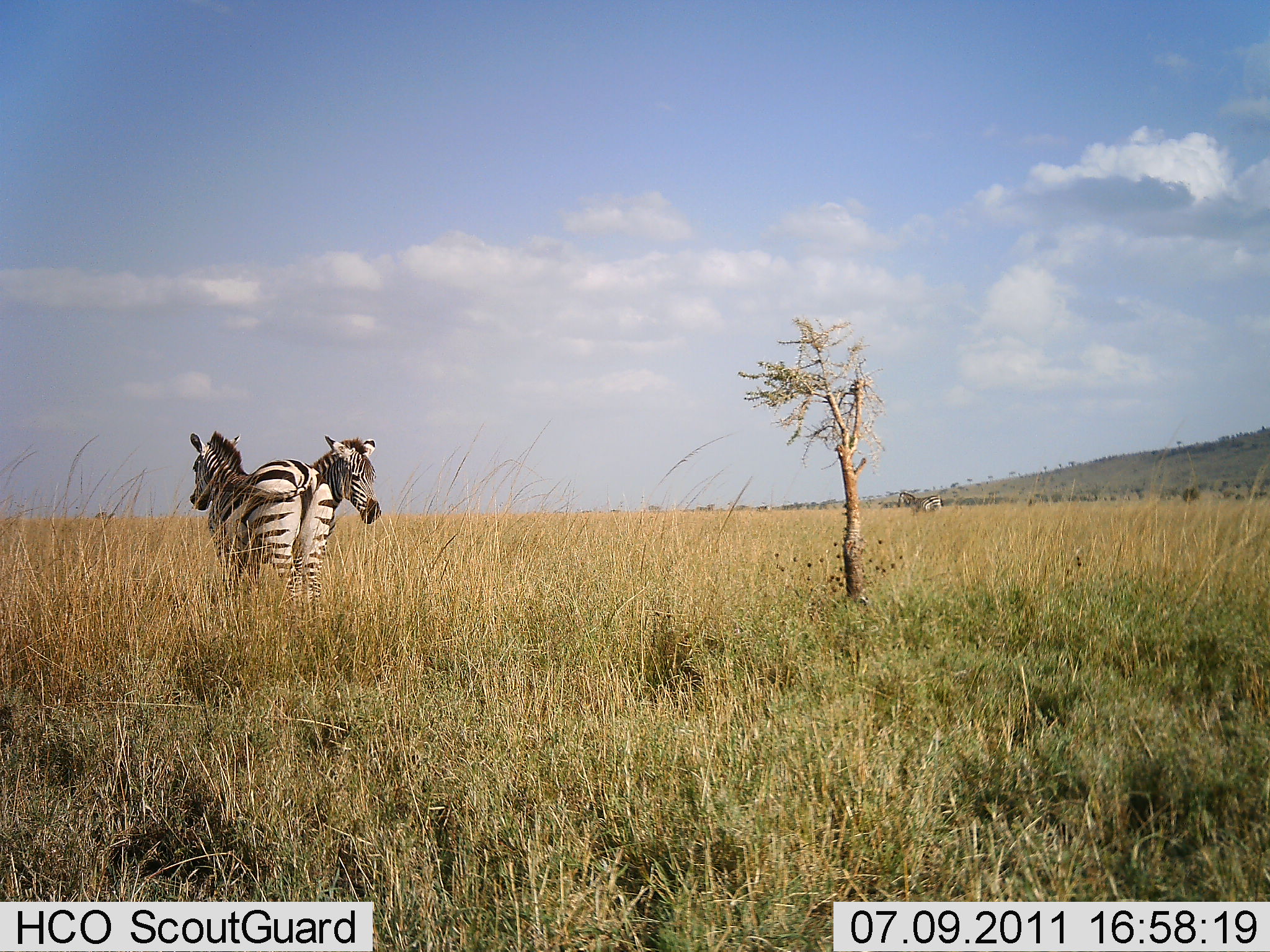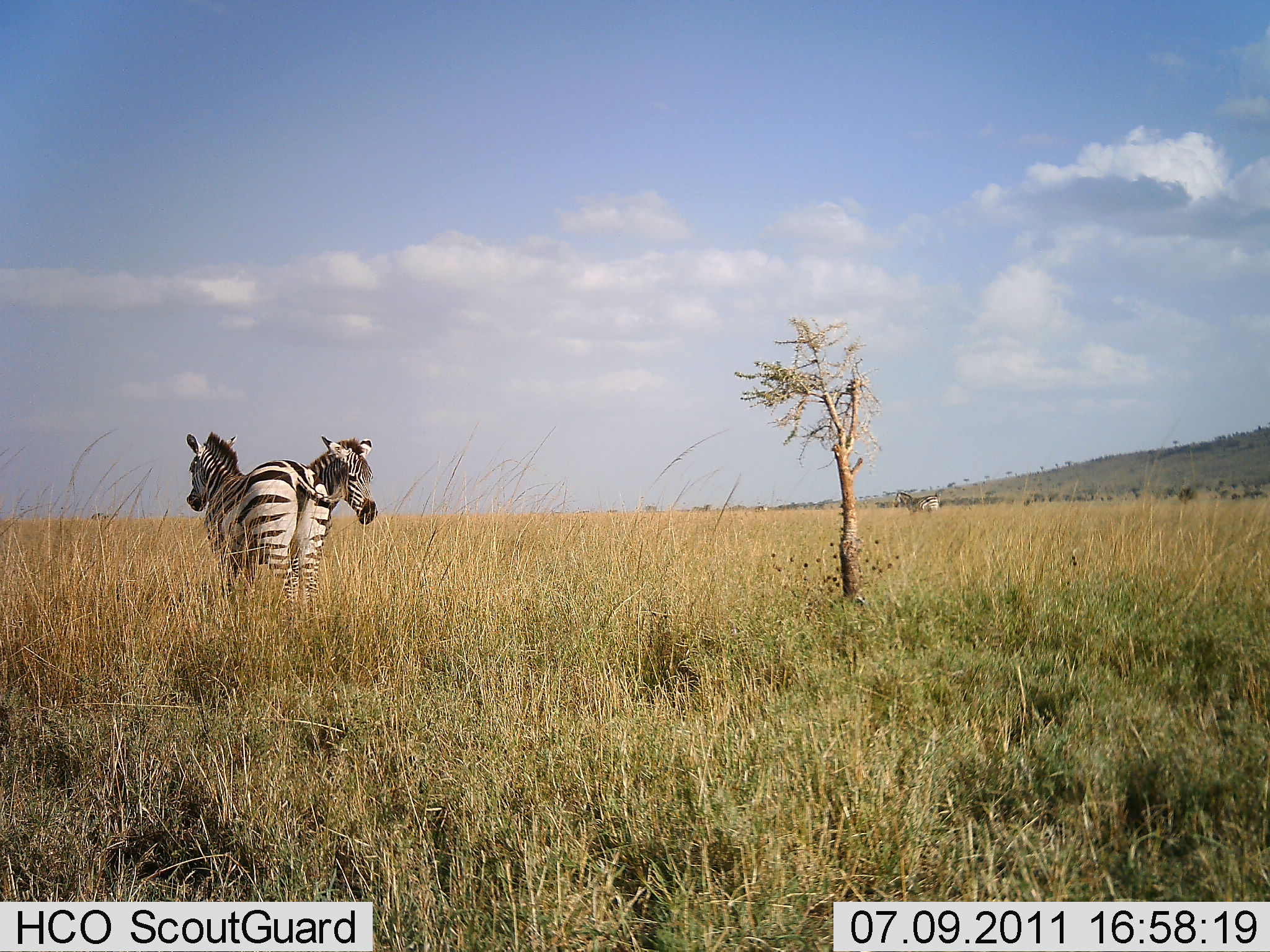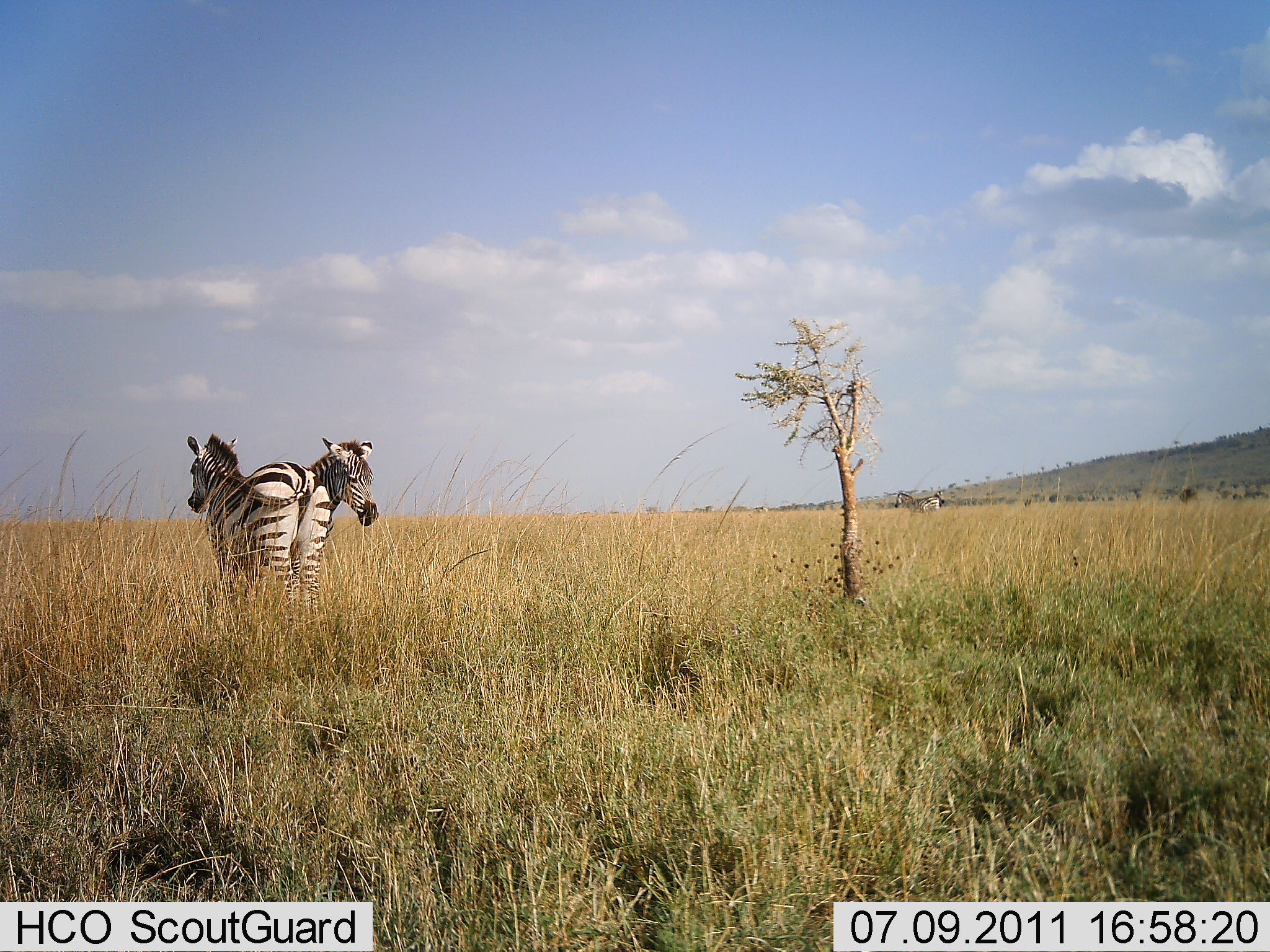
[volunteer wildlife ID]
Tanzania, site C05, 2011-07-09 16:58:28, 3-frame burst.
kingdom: Animalia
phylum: Chordata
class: Mammalia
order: Perissodactyla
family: Equidae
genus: Equus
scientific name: Equus quagga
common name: plains zebra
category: zebra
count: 2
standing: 100%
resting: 0%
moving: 0%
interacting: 9%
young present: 0%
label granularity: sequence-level